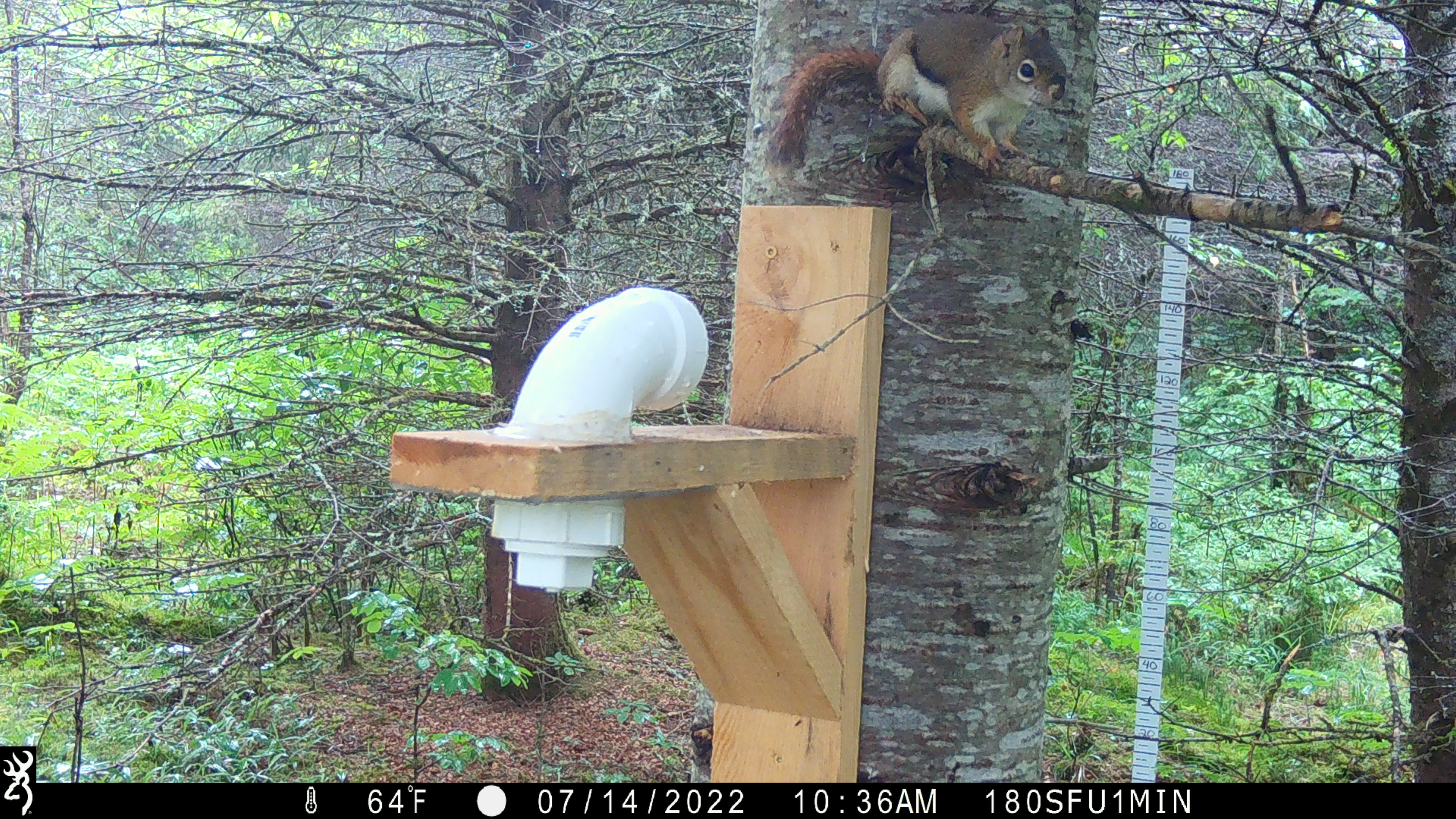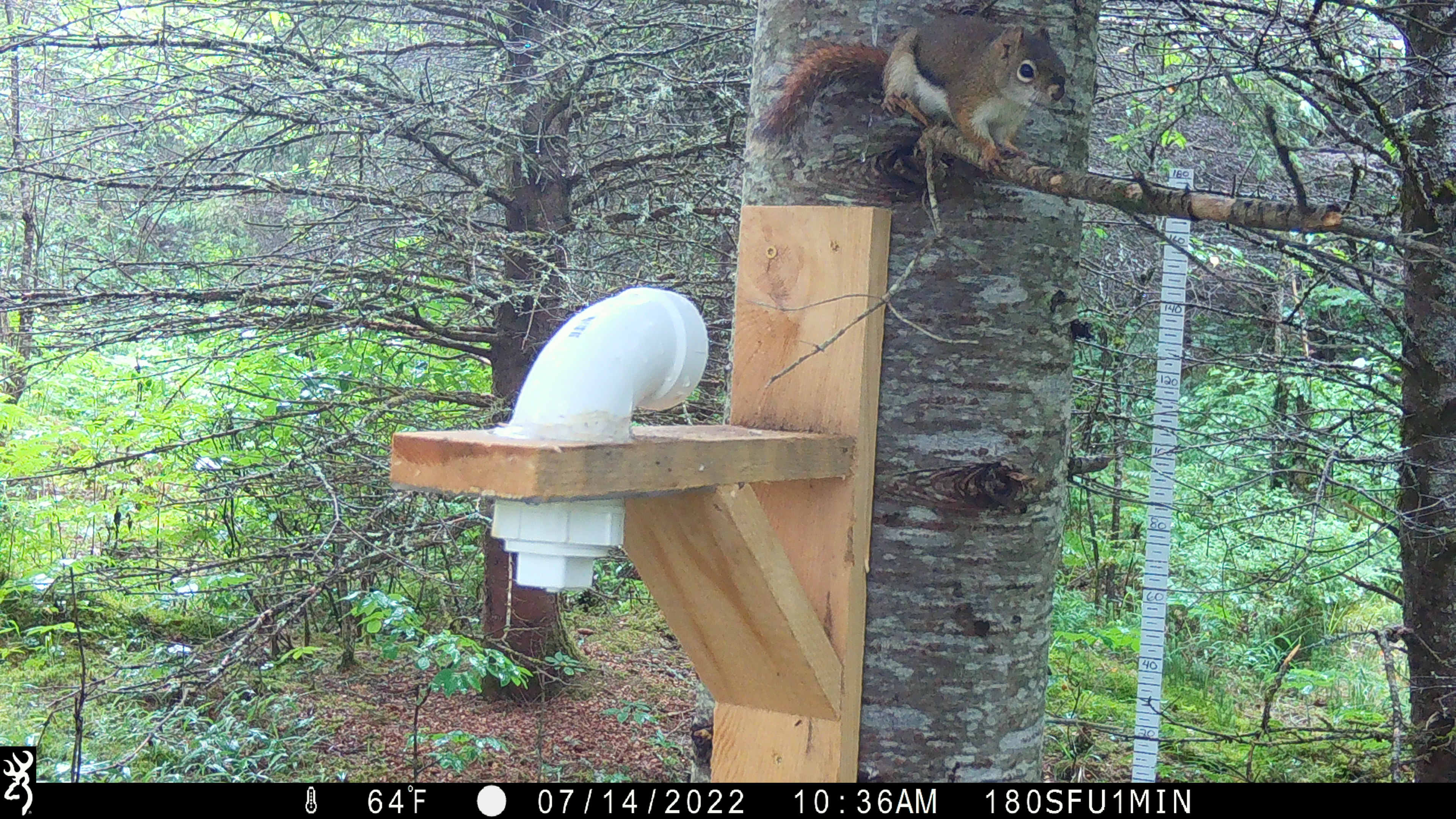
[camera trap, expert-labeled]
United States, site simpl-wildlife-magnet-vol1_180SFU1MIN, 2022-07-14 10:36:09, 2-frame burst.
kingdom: Animalia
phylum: Chordata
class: Mammalia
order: Rodentia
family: Sciuridae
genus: Tamiasciurus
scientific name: Tamiasciurus hudsonicus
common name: red squirrel